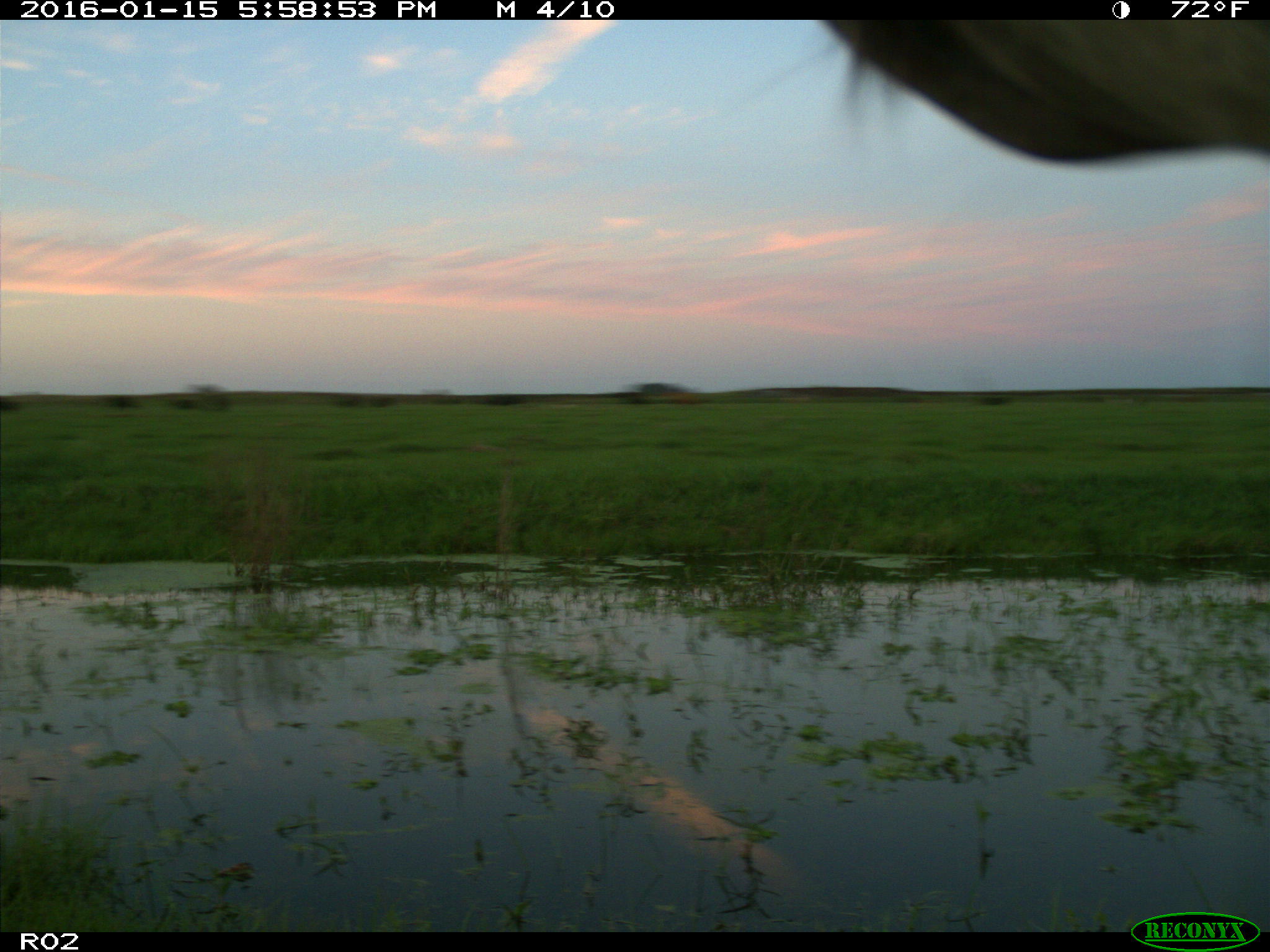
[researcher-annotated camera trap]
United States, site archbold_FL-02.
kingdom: Animalia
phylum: Chordata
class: Mammalia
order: Artiodactyla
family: Bovidae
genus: Bos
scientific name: Bos taurus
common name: domestic cow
Bos taurus (domestic cow).